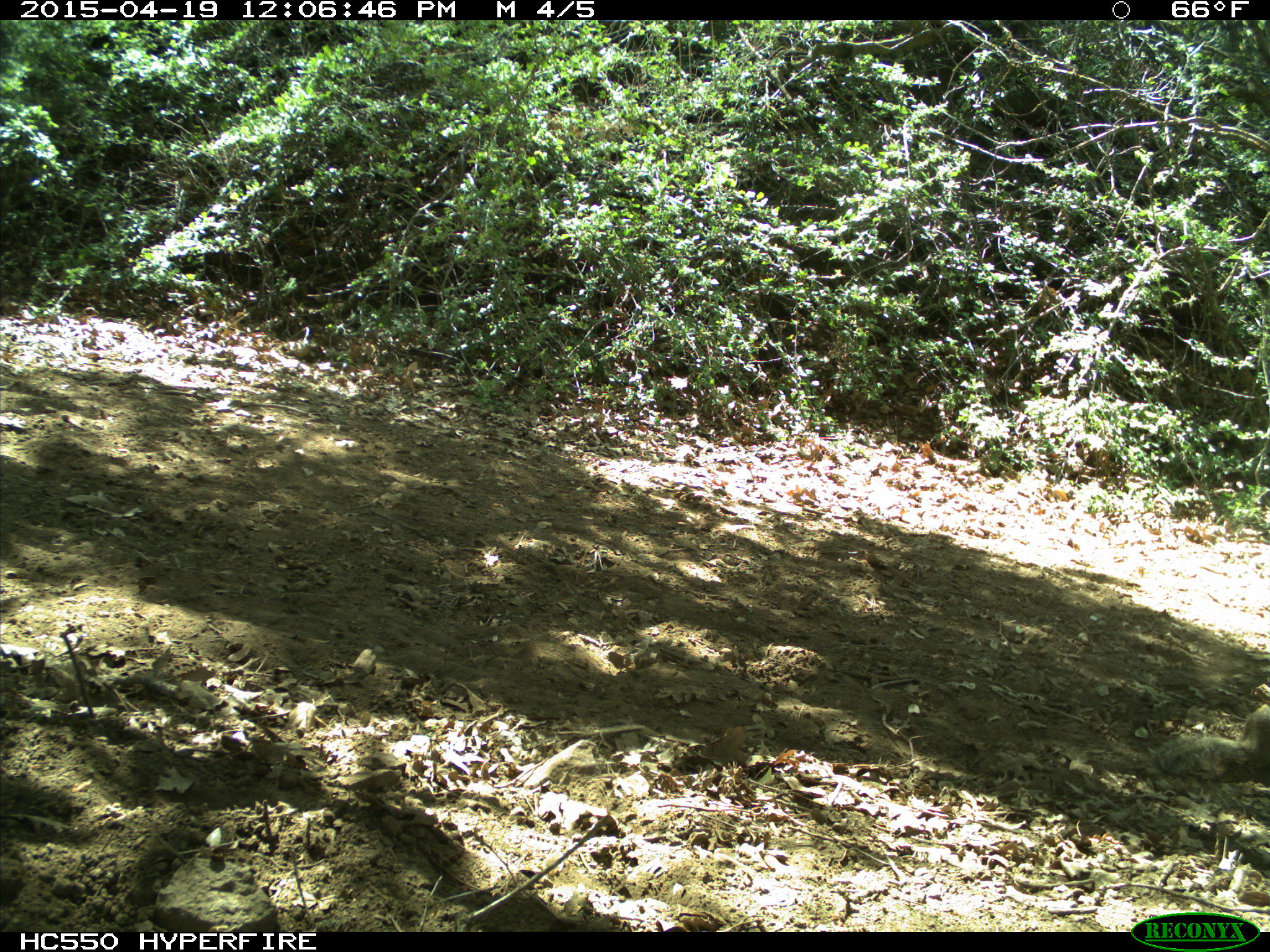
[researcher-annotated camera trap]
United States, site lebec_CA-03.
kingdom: Animalia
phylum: Chordata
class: Mammalia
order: Rodentia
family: Sciuridae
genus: Otospermophilus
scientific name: Otospermophilus beecheyi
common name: california ground squirrel